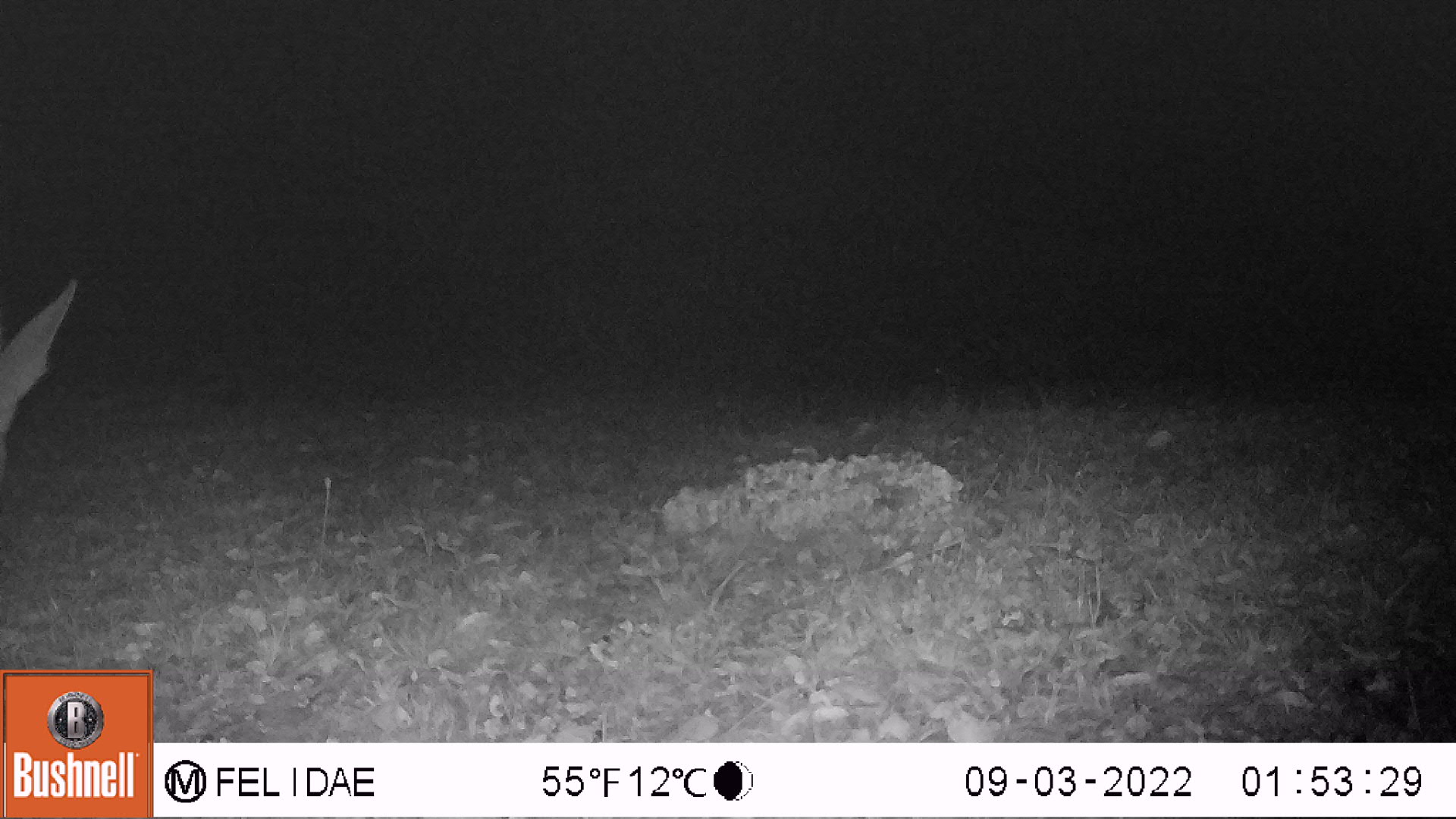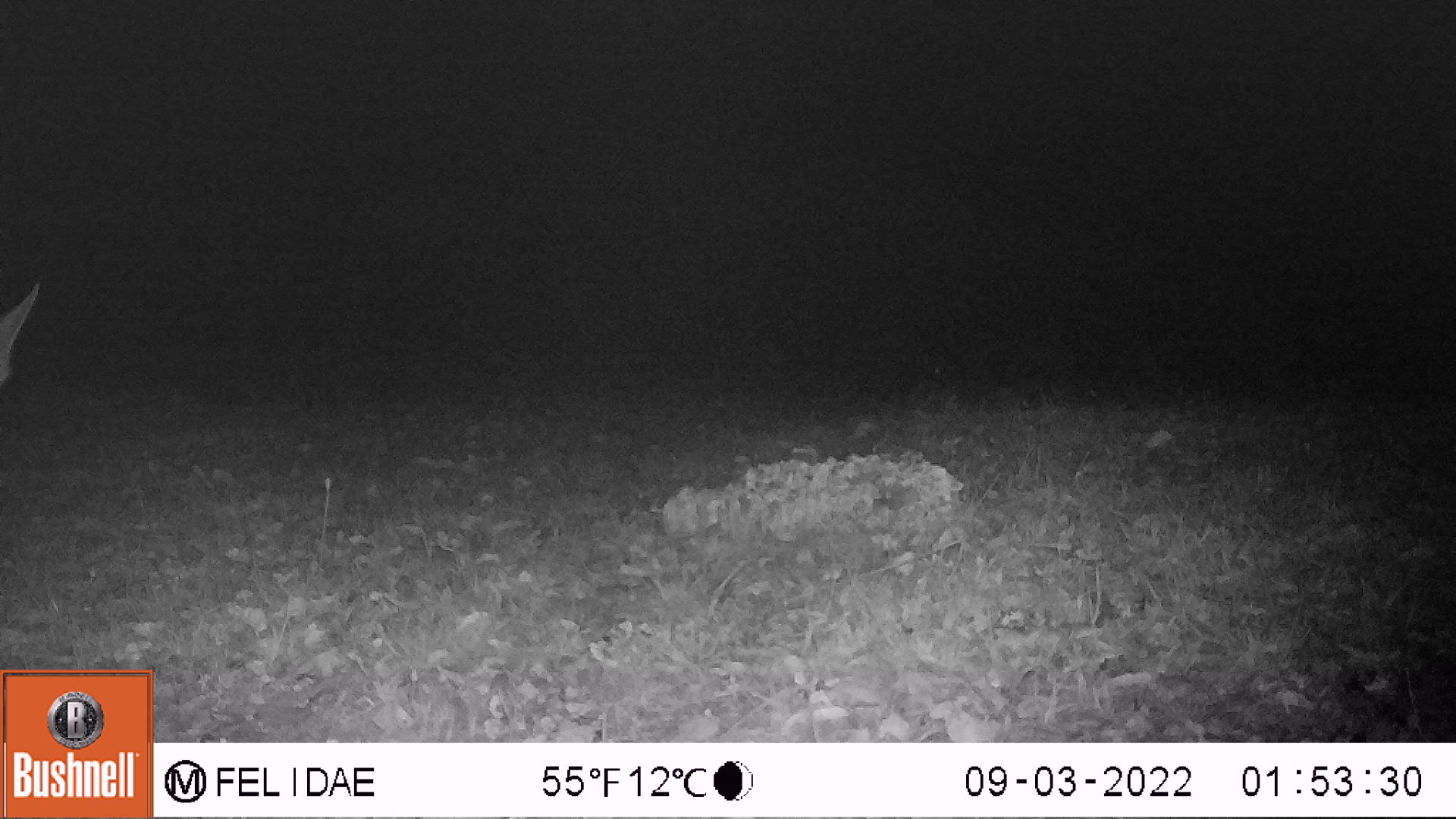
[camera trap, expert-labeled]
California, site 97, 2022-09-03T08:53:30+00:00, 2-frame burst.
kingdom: Animalia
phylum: Chordata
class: Mammalia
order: Artiodactyla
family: Cervidae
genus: Odocoileus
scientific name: Odocoileus hemionus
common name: mule deer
Mule deer (Odocoileus hemionus).